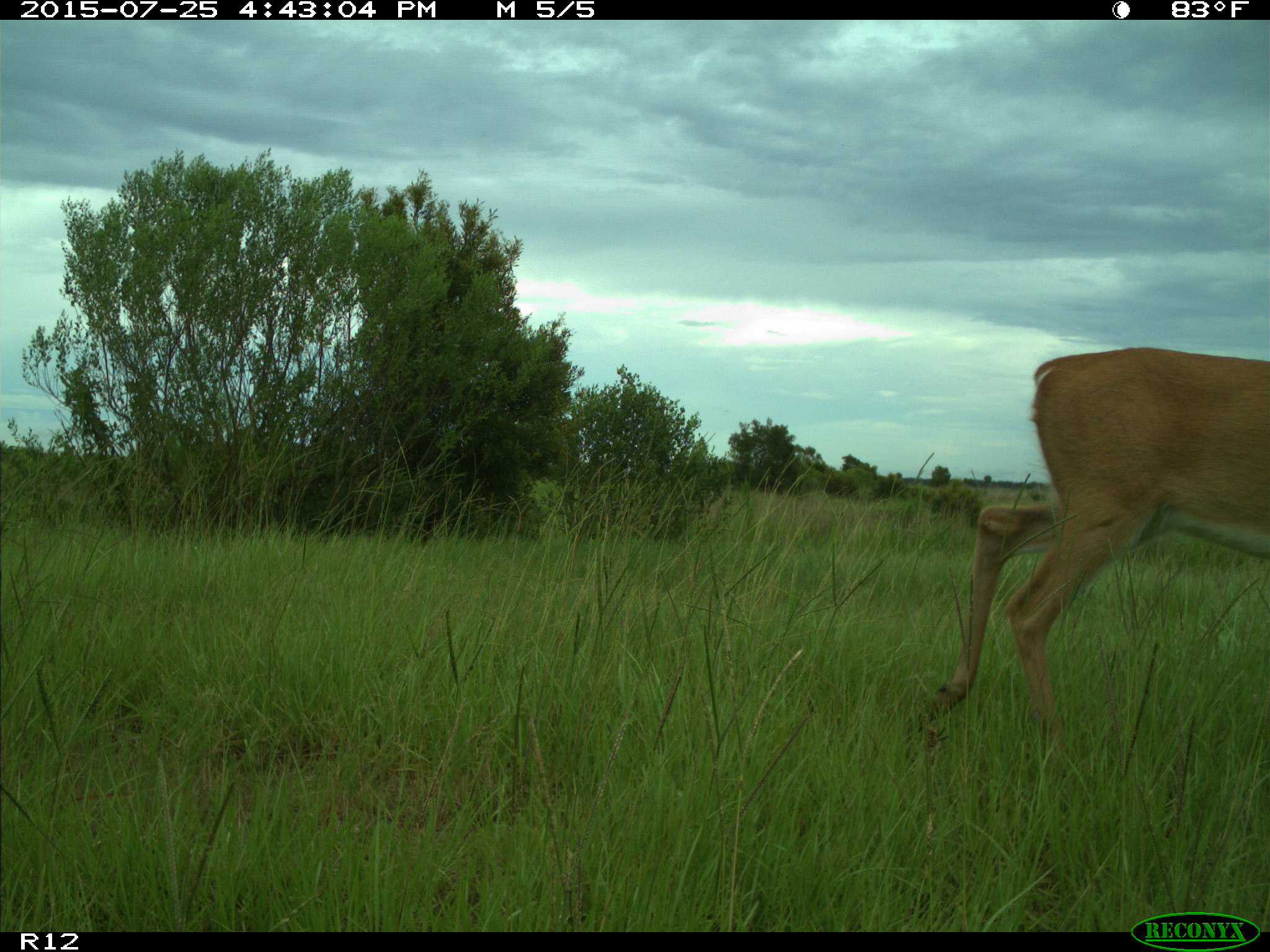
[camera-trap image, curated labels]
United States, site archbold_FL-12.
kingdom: Animalia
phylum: Chordata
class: Mammalia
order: Artiodactyla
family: Cervidae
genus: Odocoileus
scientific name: Odocoileus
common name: deer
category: unidentified deer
Unidentified deer (deer) (Odocoileus).